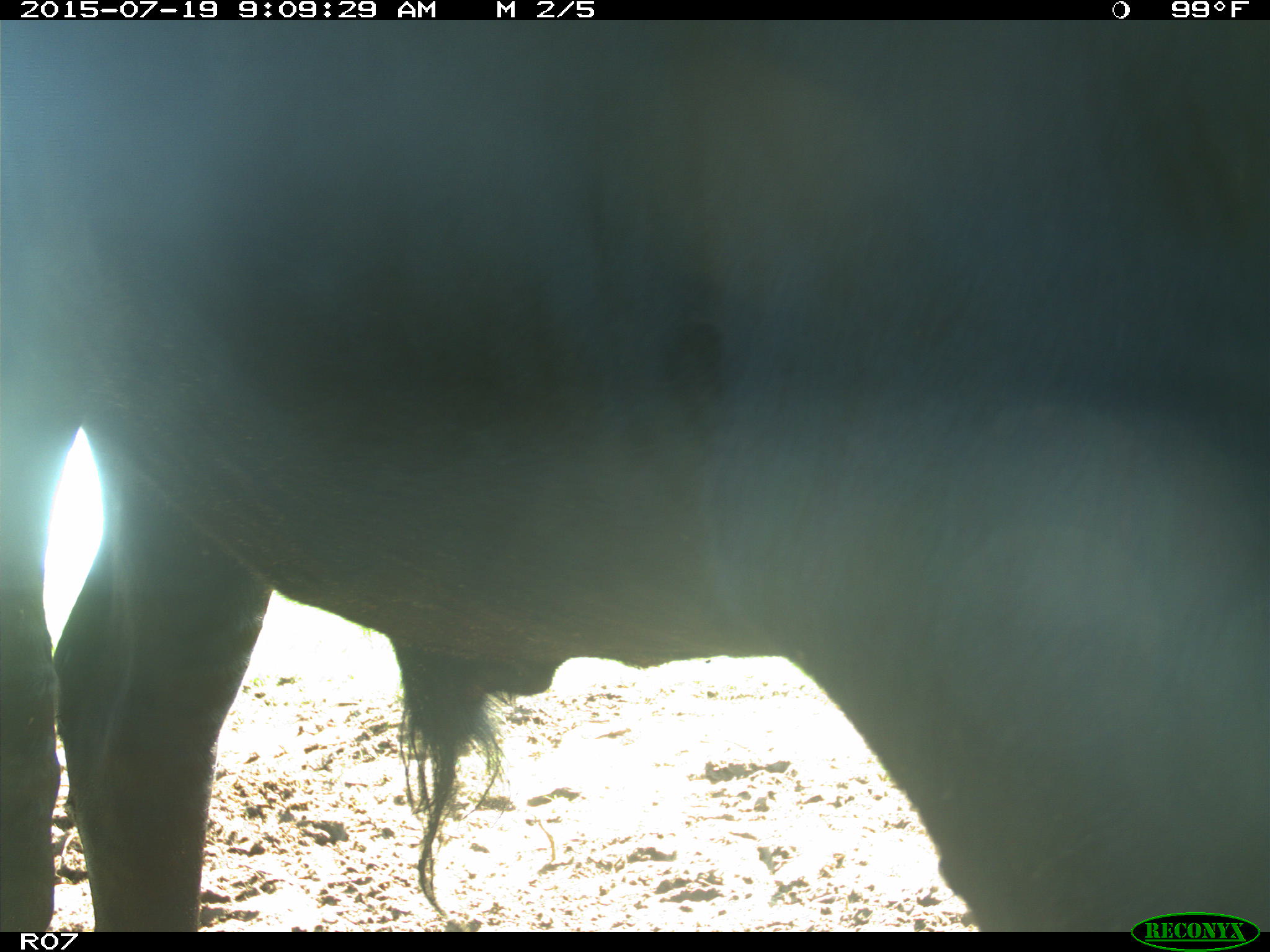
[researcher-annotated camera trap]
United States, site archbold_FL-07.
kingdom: Animalia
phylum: Chordata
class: Mammalia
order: Artiodactyla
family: Bovidae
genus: Bos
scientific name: Bos taurus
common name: domestic cow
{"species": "Bos taurus (domestic cow)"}